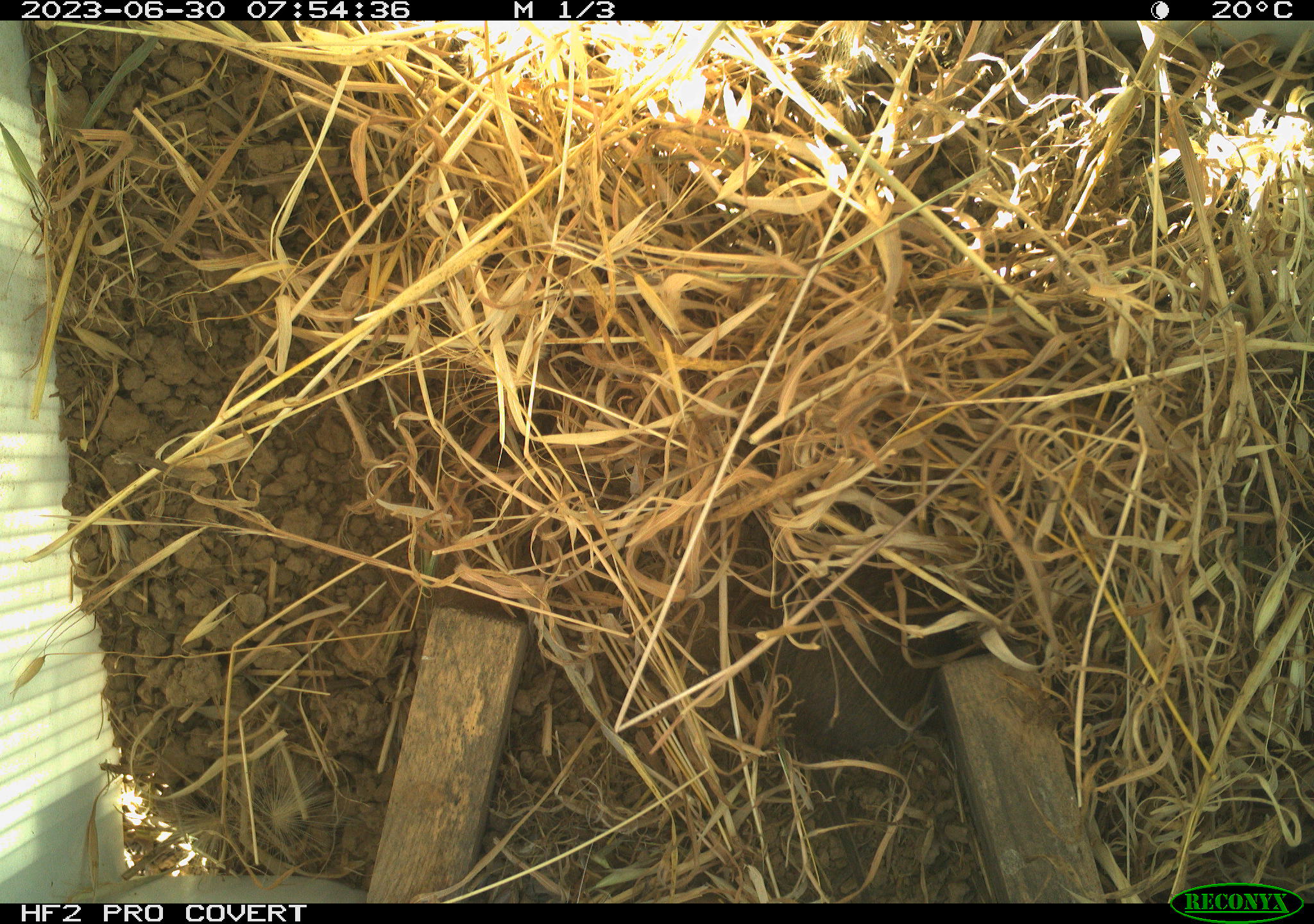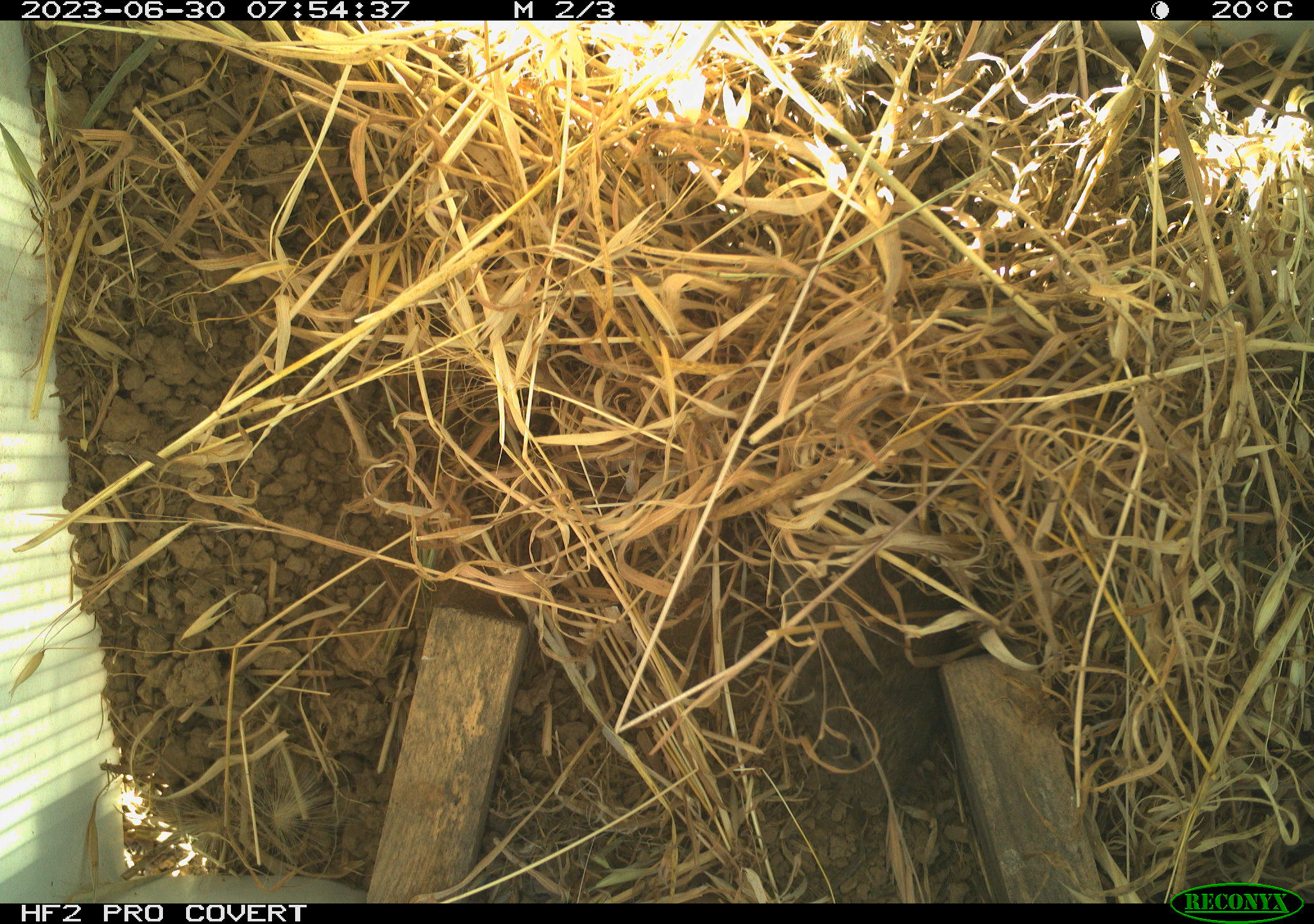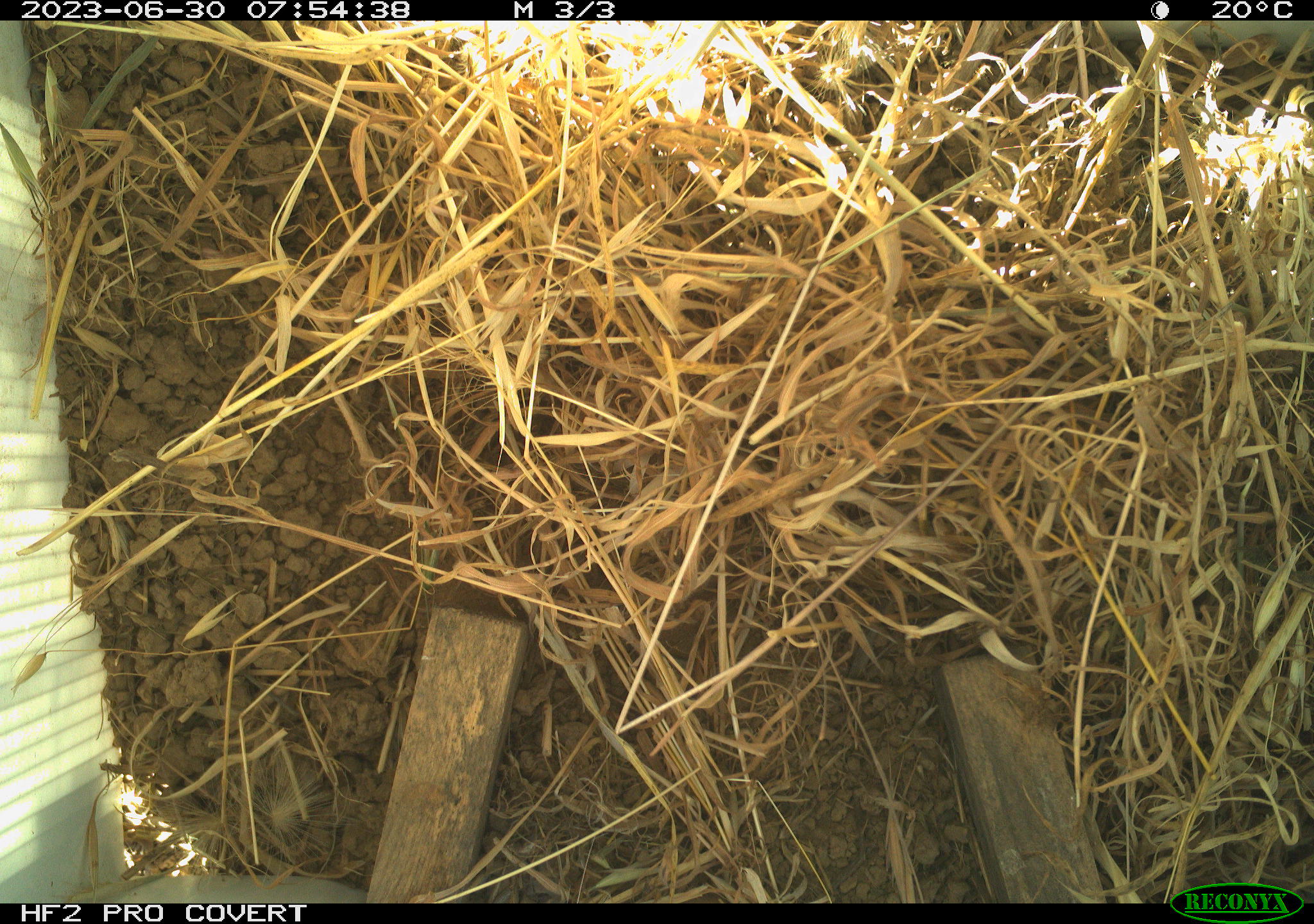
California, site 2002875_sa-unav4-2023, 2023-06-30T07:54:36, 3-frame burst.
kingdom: Animalia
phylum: Chordata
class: Mammalia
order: Rodentia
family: Cricetidae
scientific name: Arvicolinae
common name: voles, lemmings, and muskrats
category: arvicolinae subfamily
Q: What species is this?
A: Arvicolinae subfamily (voles, lemmings, and muskrats) (Arvicolinae).